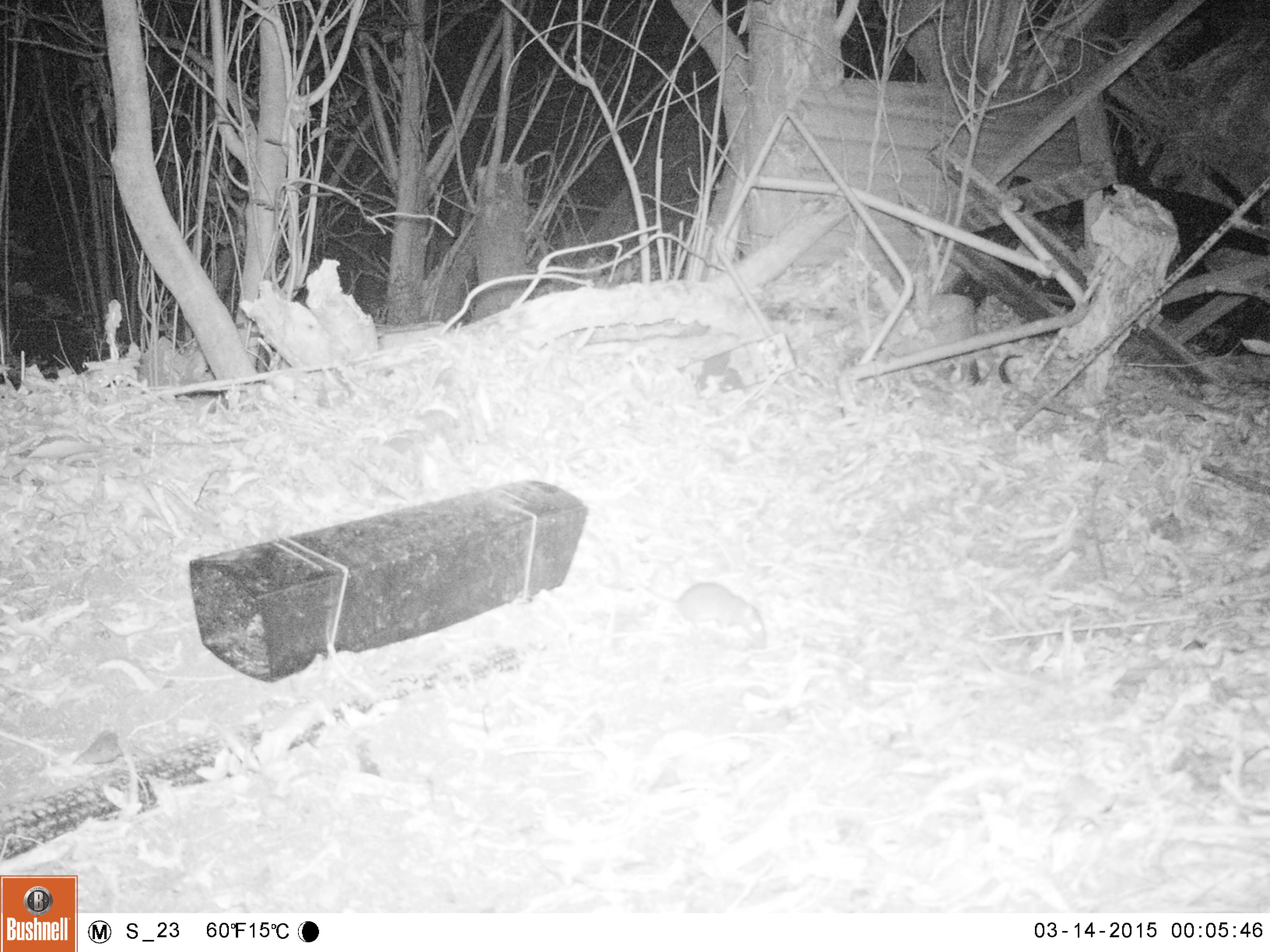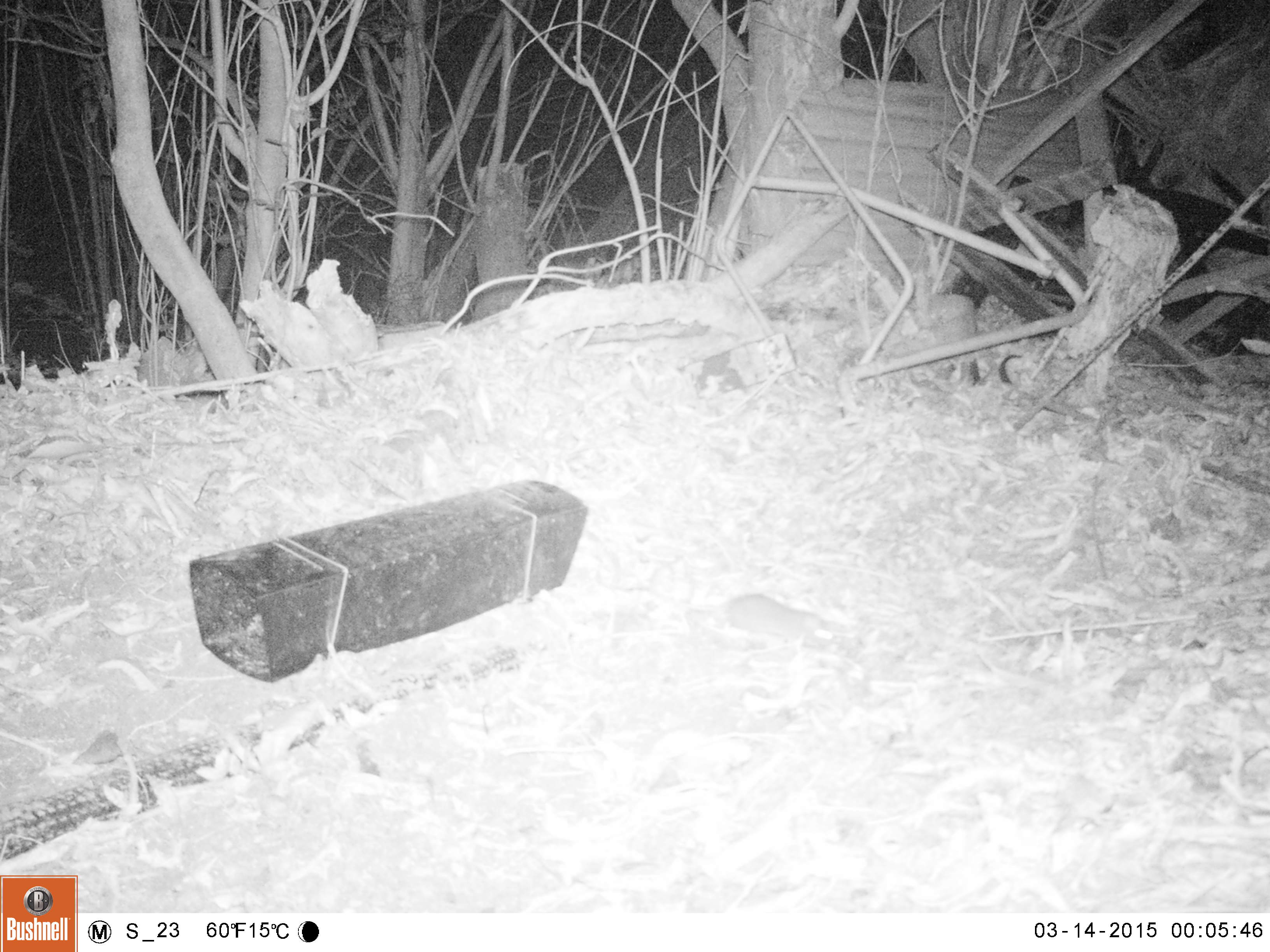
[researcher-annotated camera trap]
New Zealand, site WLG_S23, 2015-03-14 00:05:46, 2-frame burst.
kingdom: Animalia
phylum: Chordata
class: Mammalia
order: Rodentia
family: Muridae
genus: Rattus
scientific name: Rattus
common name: rat